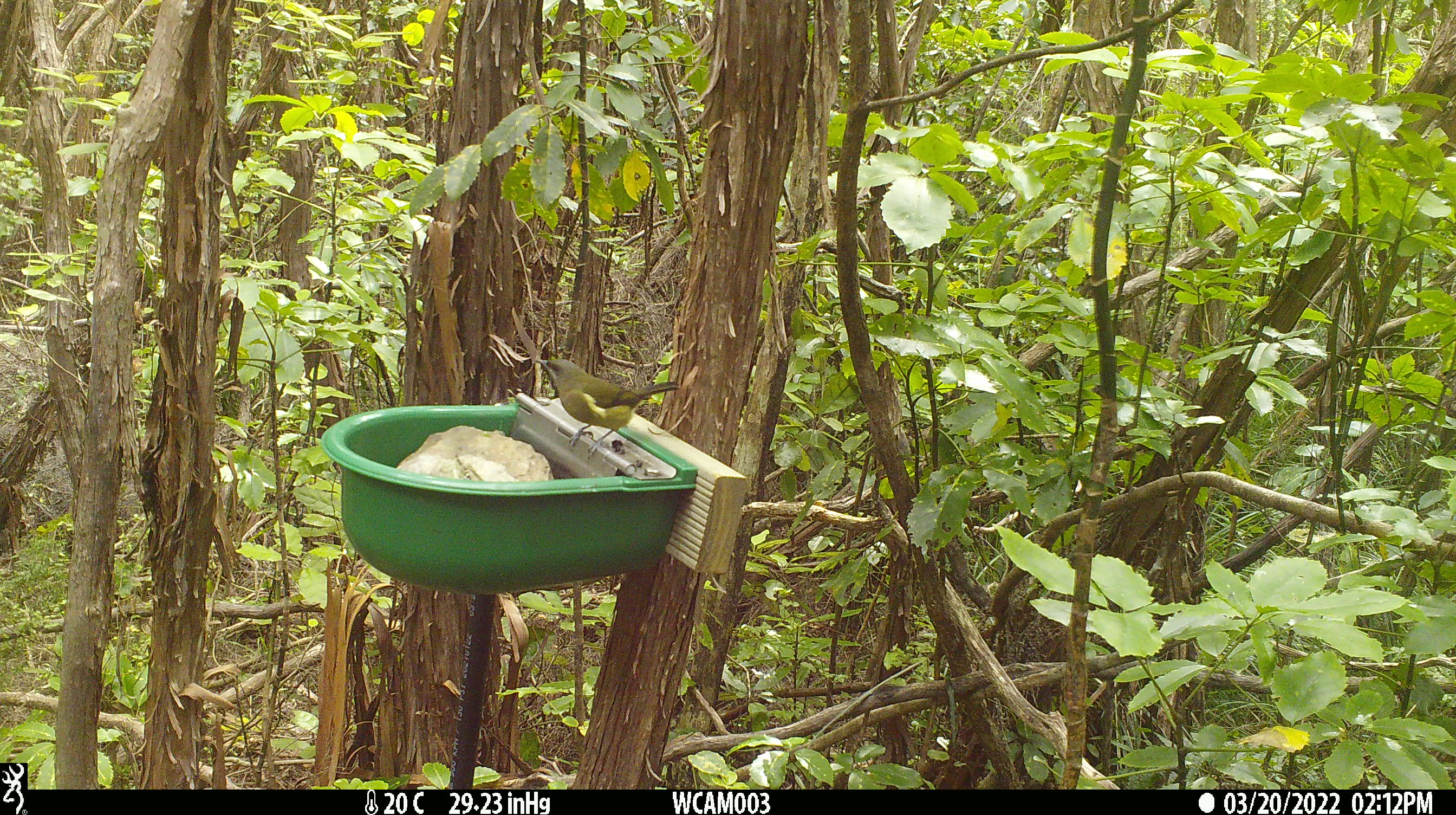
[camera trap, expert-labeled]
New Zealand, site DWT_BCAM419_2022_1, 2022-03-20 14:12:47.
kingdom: Animalia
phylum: Chordata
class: Aves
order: Passeriformes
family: Meliphagidae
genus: Anthornis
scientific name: Anthornis melanura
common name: new zealand bellbird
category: bellbird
Bellbird (new zealand bellbird) (Anthornis melanura).